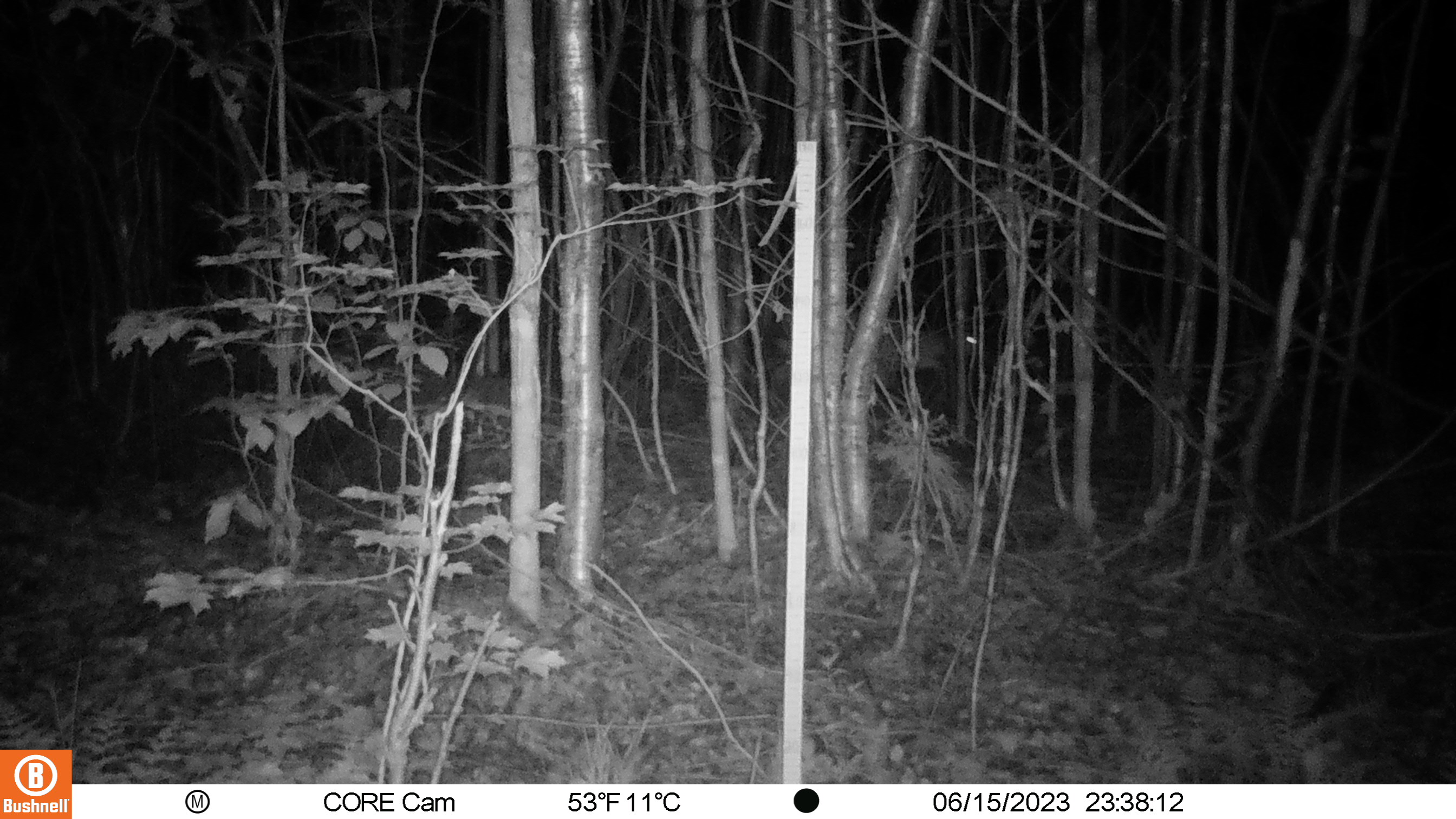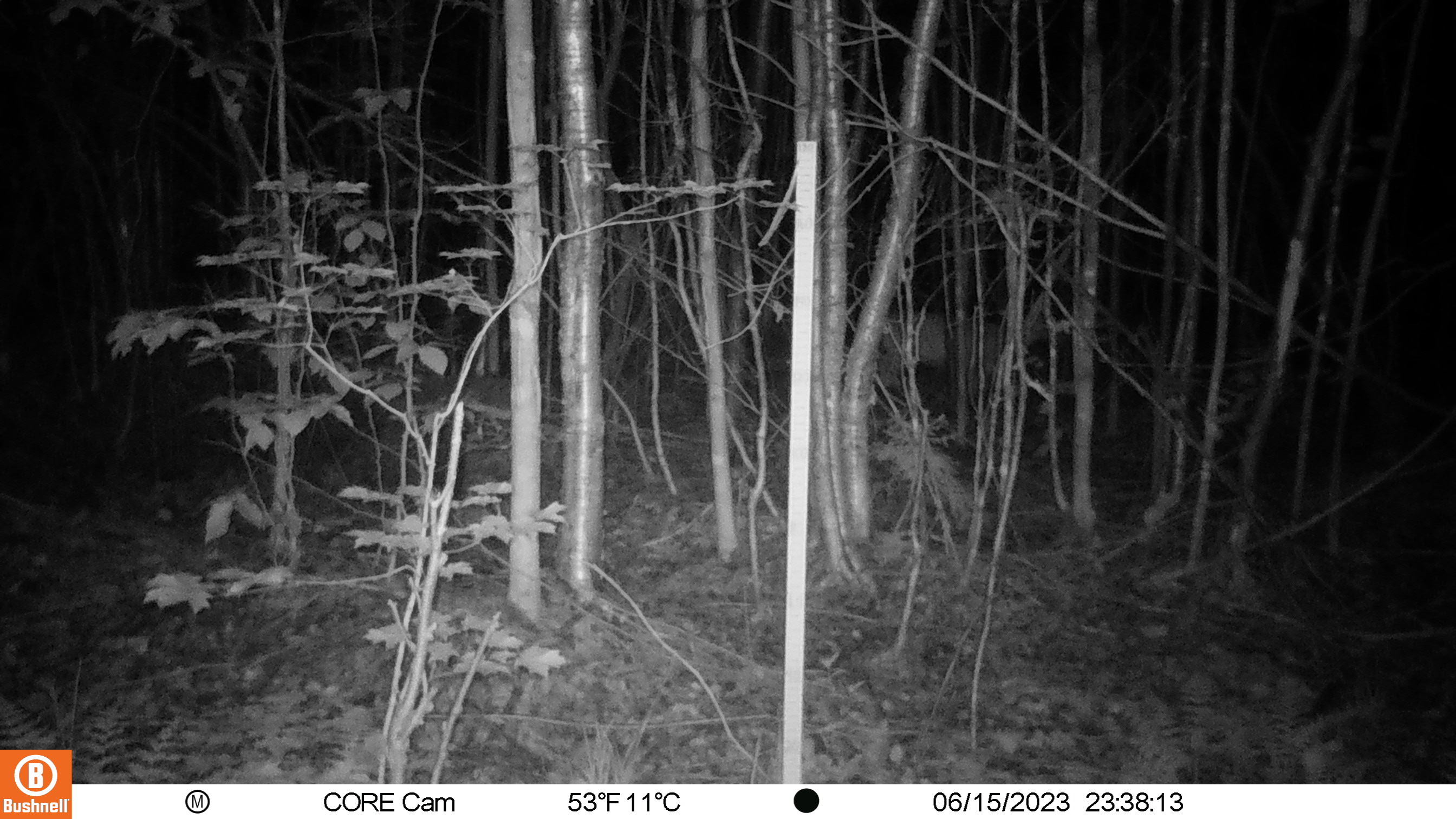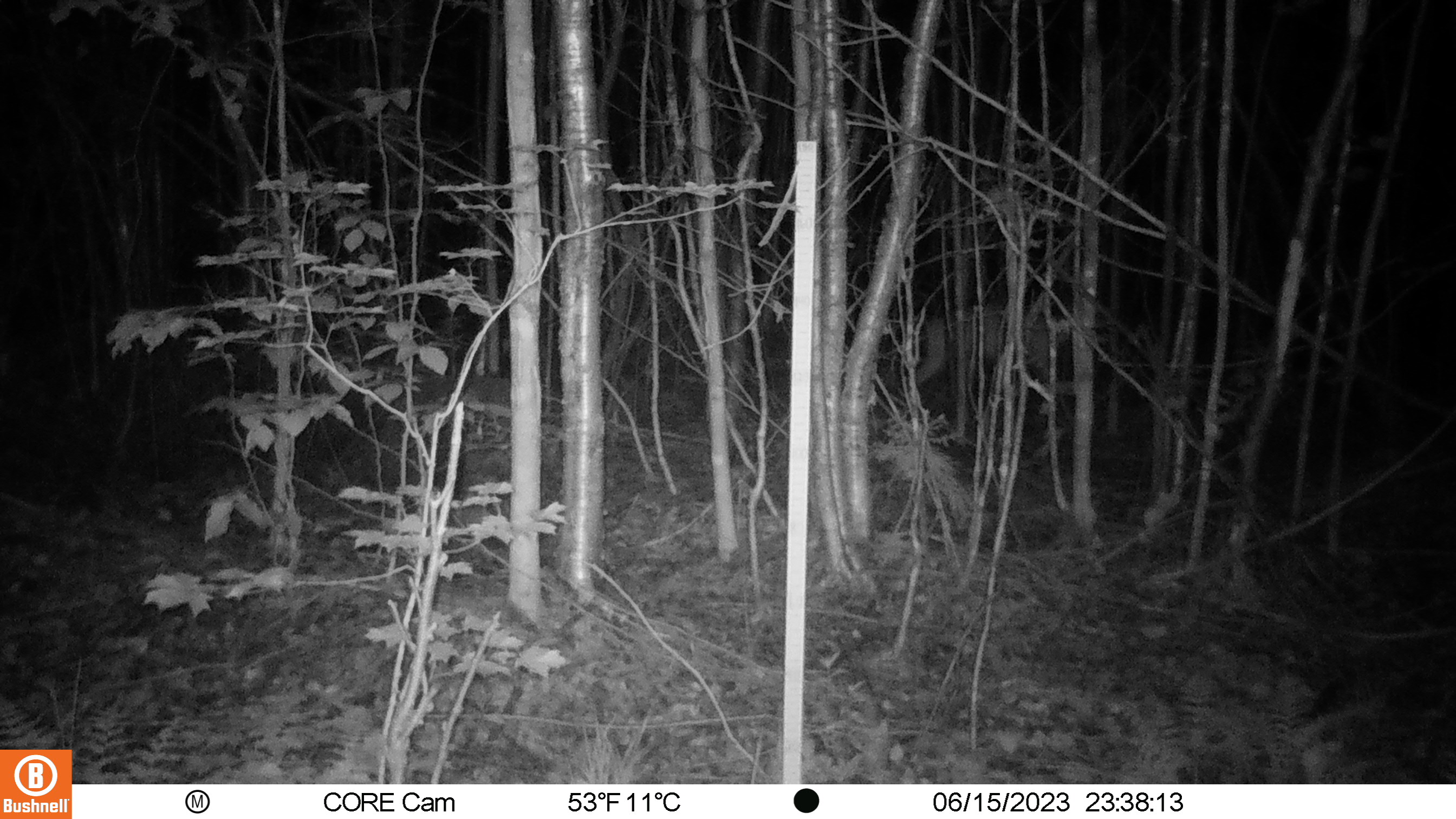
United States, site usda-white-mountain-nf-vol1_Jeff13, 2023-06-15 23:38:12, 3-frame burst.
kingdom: Animalia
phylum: Chordata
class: Mammalia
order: Artiodactyla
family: Cervidae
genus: Odocoileus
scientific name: Odocoileus virginianus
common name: white-tailed deer